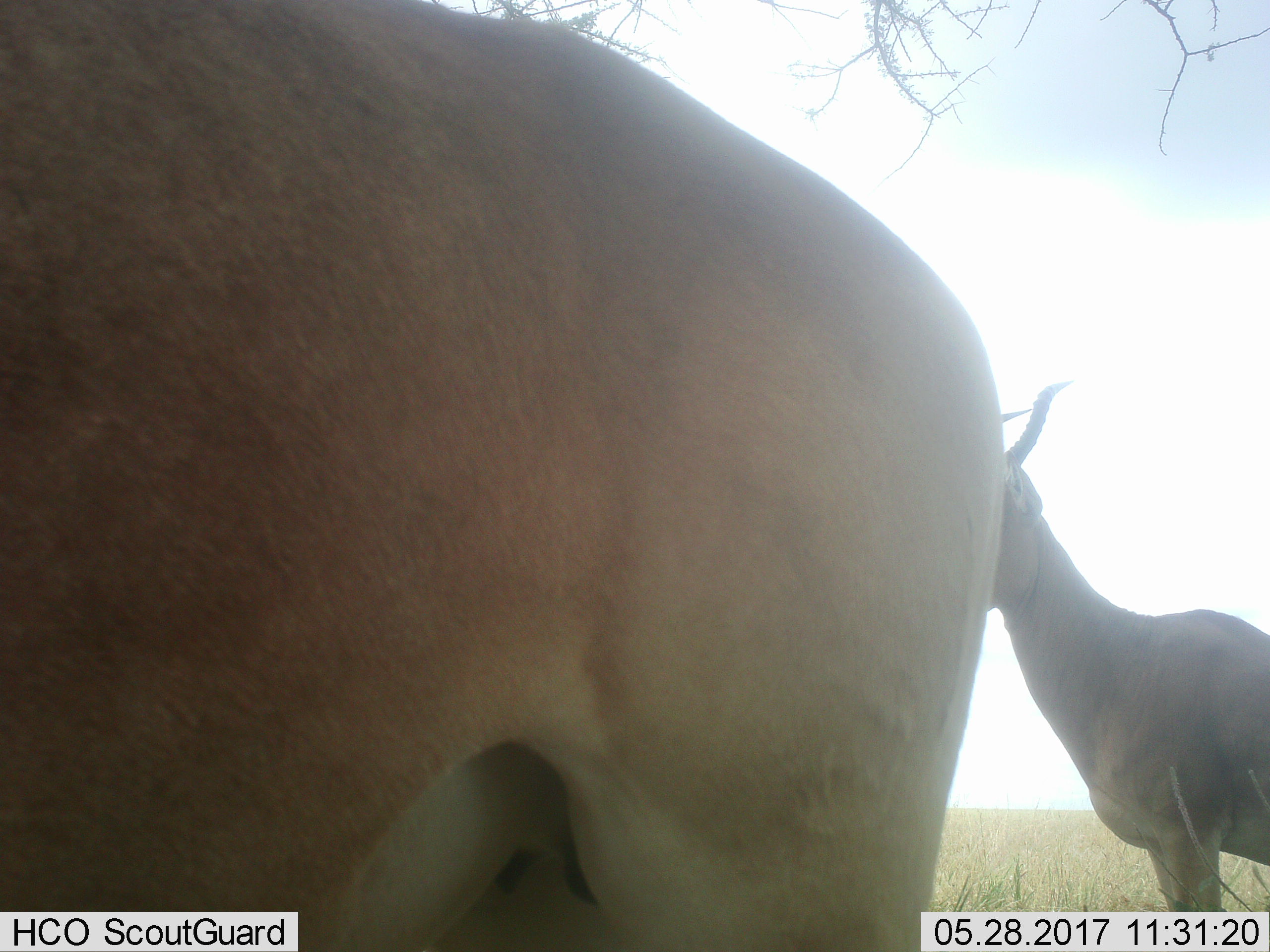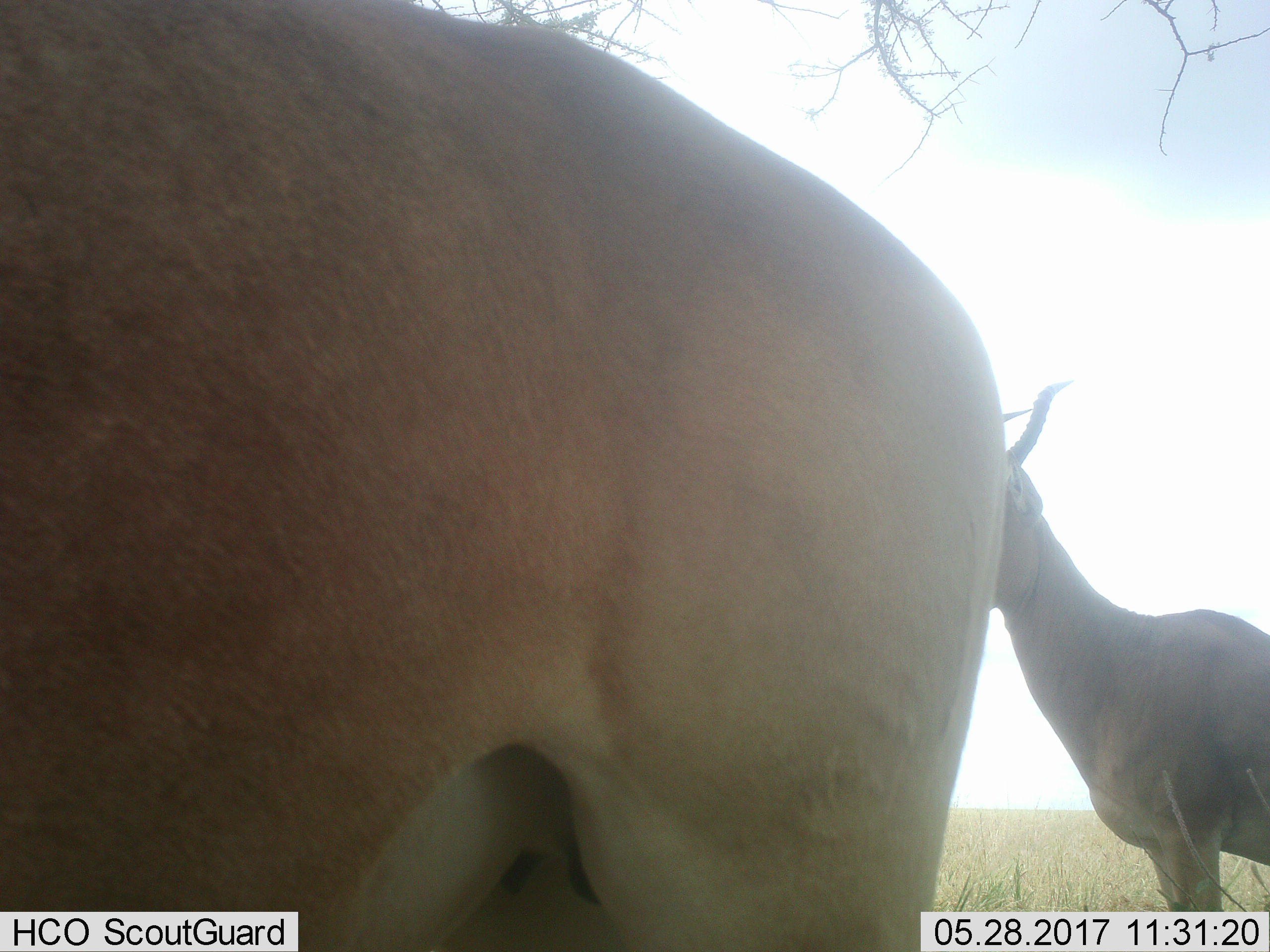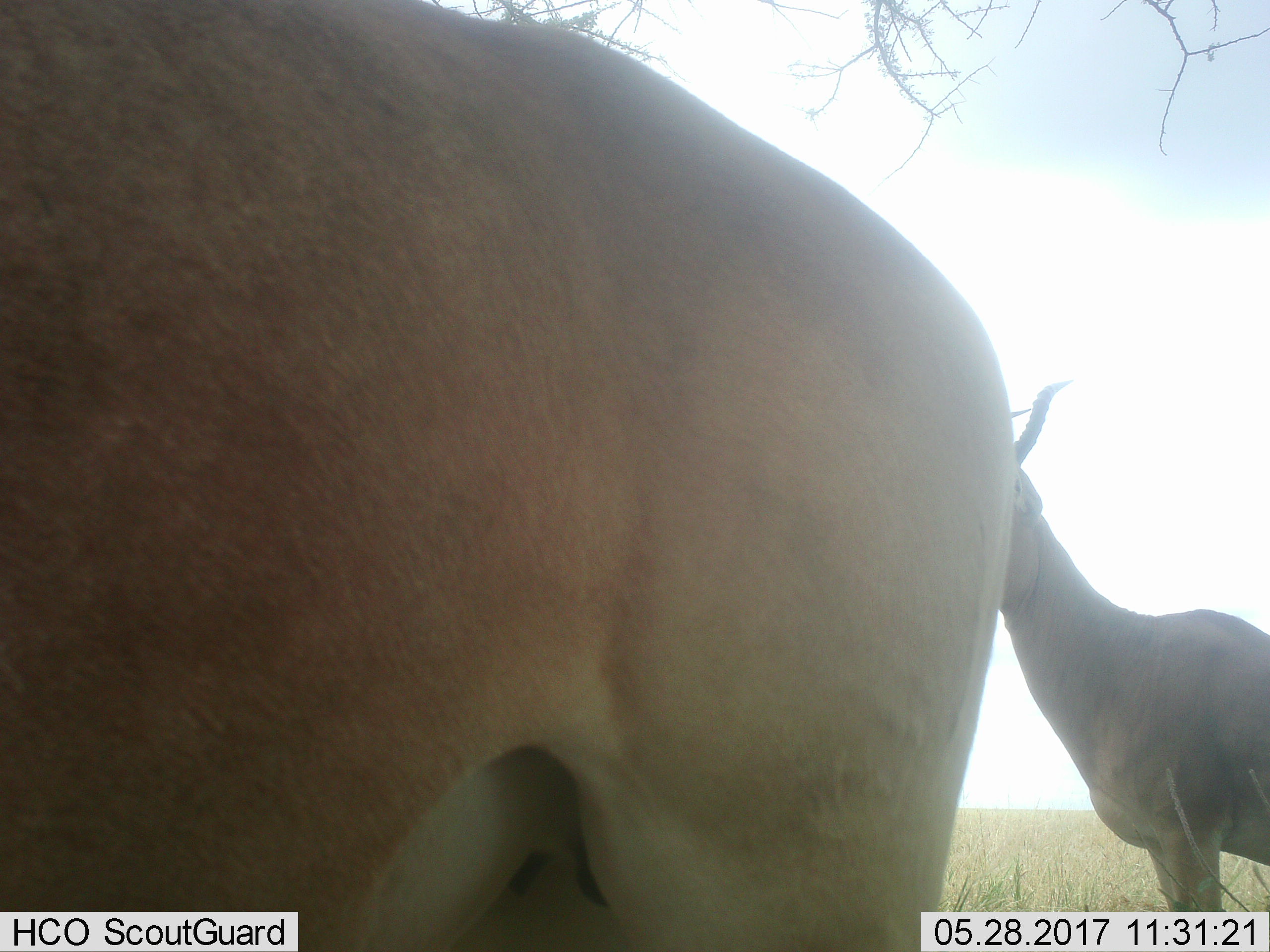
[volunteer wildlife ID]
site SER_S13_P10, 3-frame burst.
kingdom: Animalia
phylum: Chordata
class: Mammalia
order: Artiodactyla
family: Bovidae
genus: Alcelaphus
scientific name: Alcelaphus buselaphus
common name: hartebeest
Hartebeest (Alcelaphus buselaphus), count 2. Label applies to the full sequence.